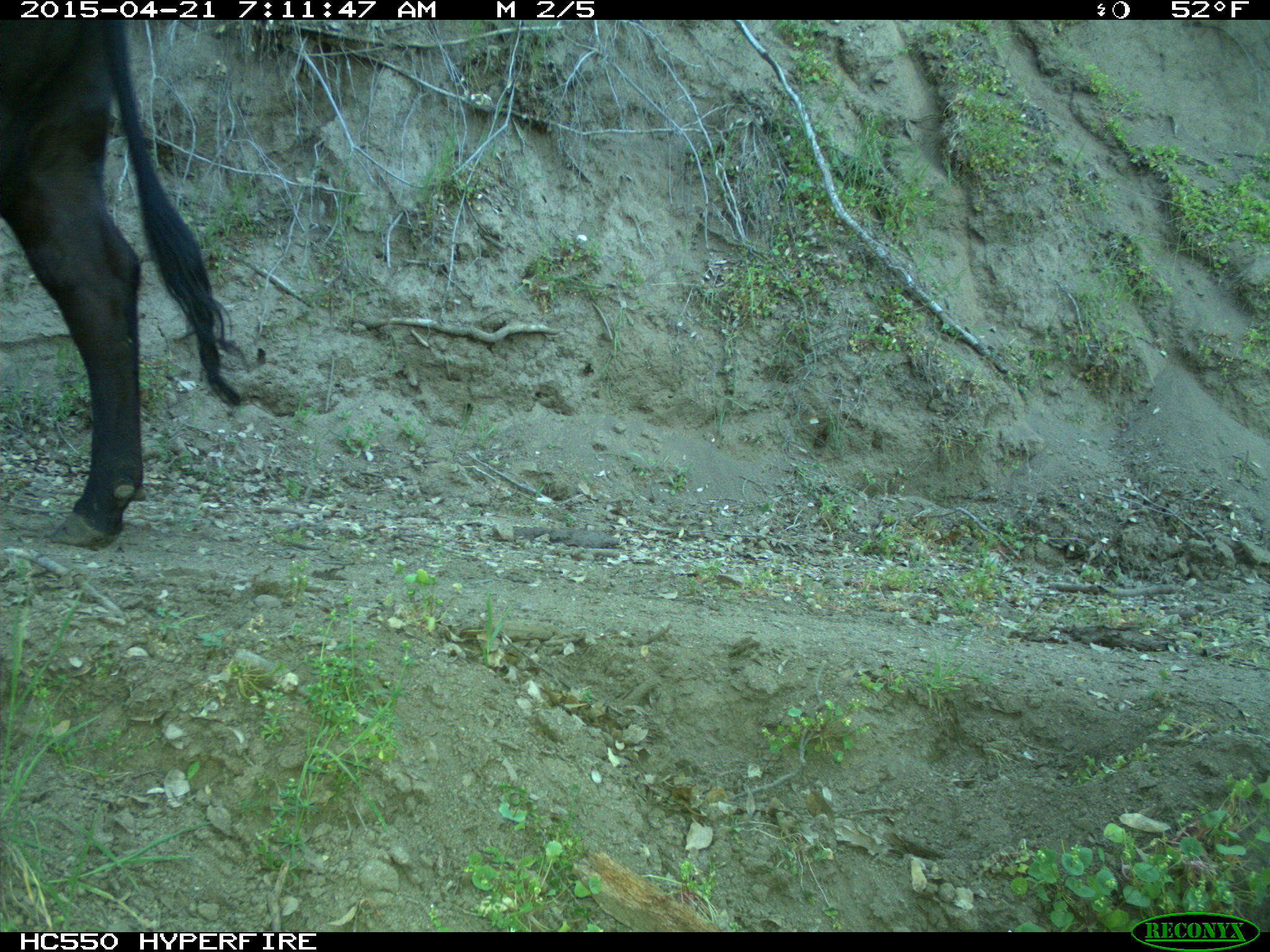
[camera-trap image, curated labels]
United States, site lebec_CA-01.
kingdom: Animalia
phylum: Chordata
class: Mammalia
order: Artiodactyla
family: Bovidae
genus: Bos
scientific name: Bos taurus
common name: domestic cow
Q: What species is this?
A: Bos taurus (domestic cow).